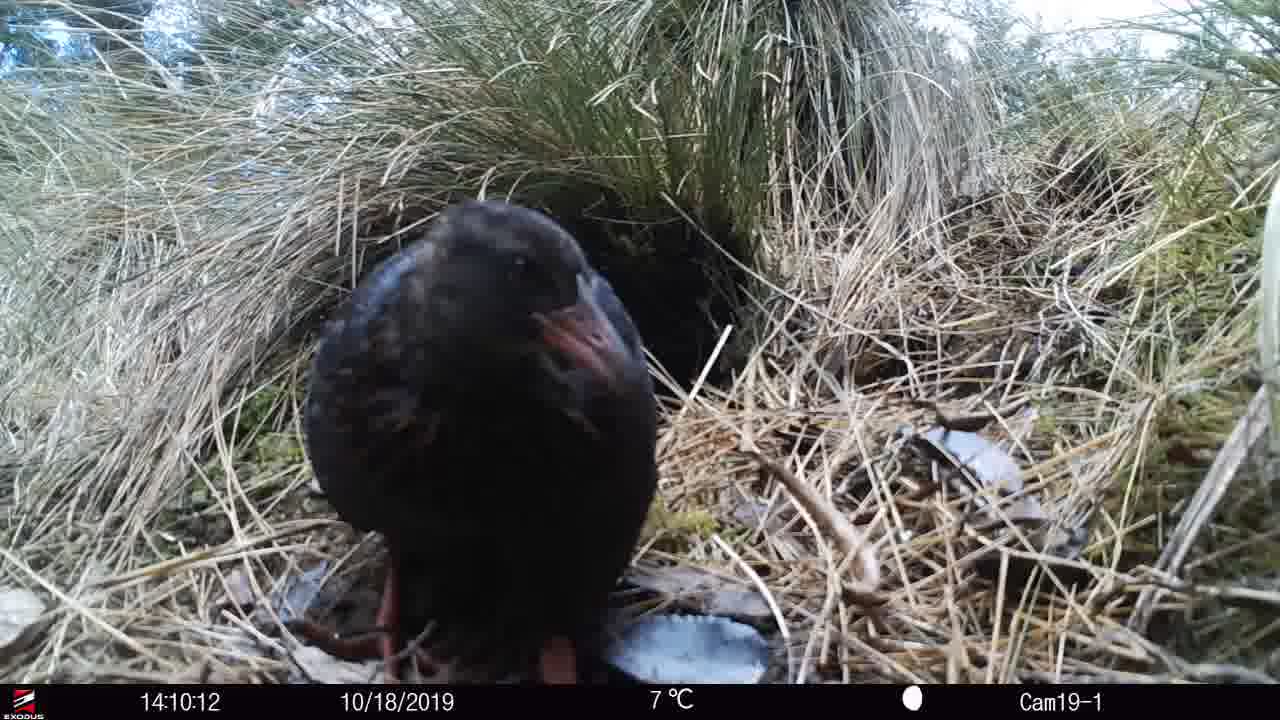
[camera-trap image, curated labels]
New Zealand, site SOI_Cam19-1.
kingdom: Animalia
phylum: Chordata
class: Aves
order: Gruiformes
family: Rallidae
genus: Gallirallus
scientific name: Gallirallus australis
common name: weka